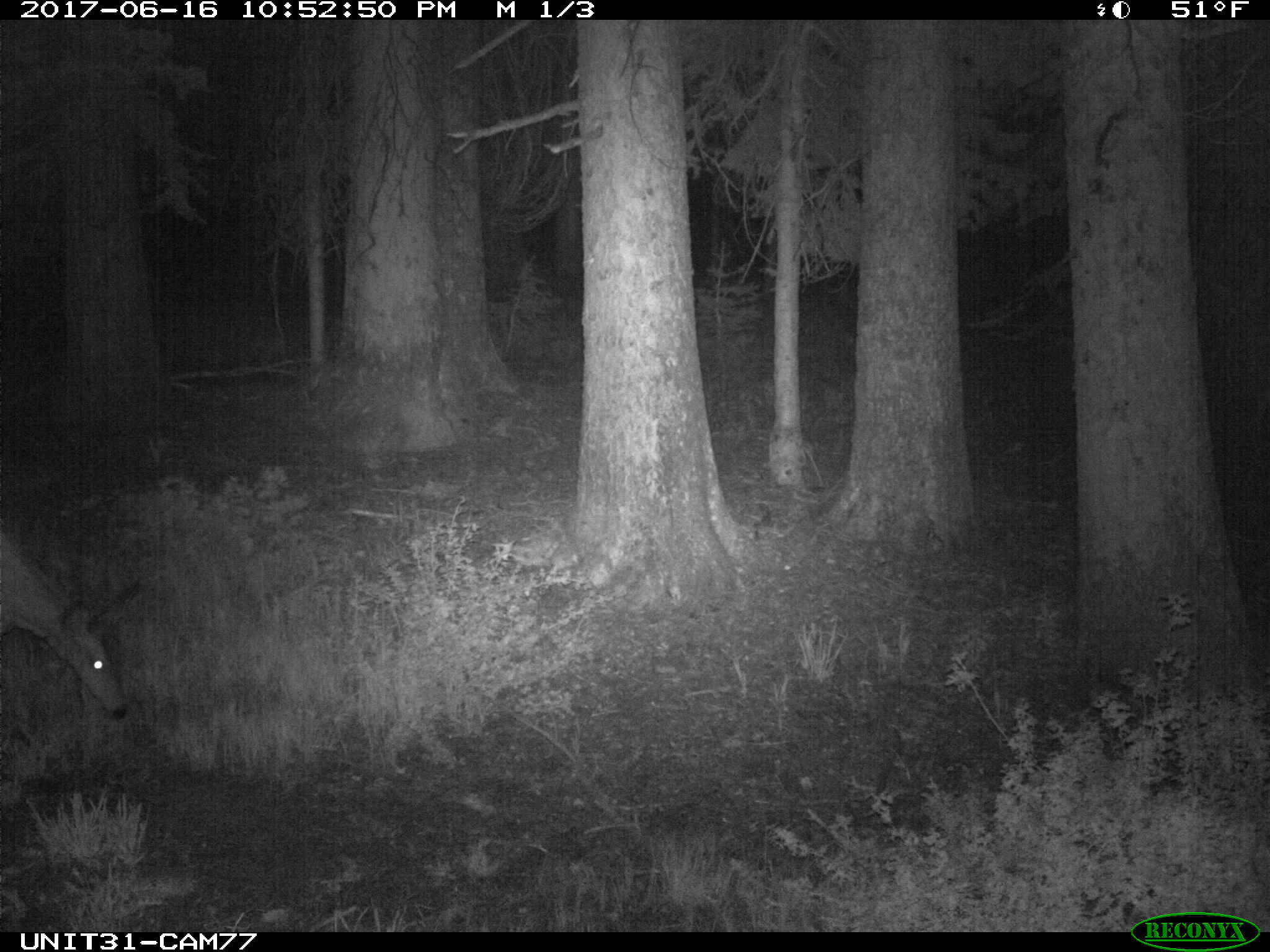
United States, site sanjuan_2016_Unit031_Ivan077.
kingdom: Animalia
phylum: Chordata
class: Mammalia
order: Artiodactyla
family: Cervidae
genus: Odocoileus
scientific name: Odocoileus hemionus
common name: mule deer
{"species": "Odocoileus hemionus (mule deer)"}